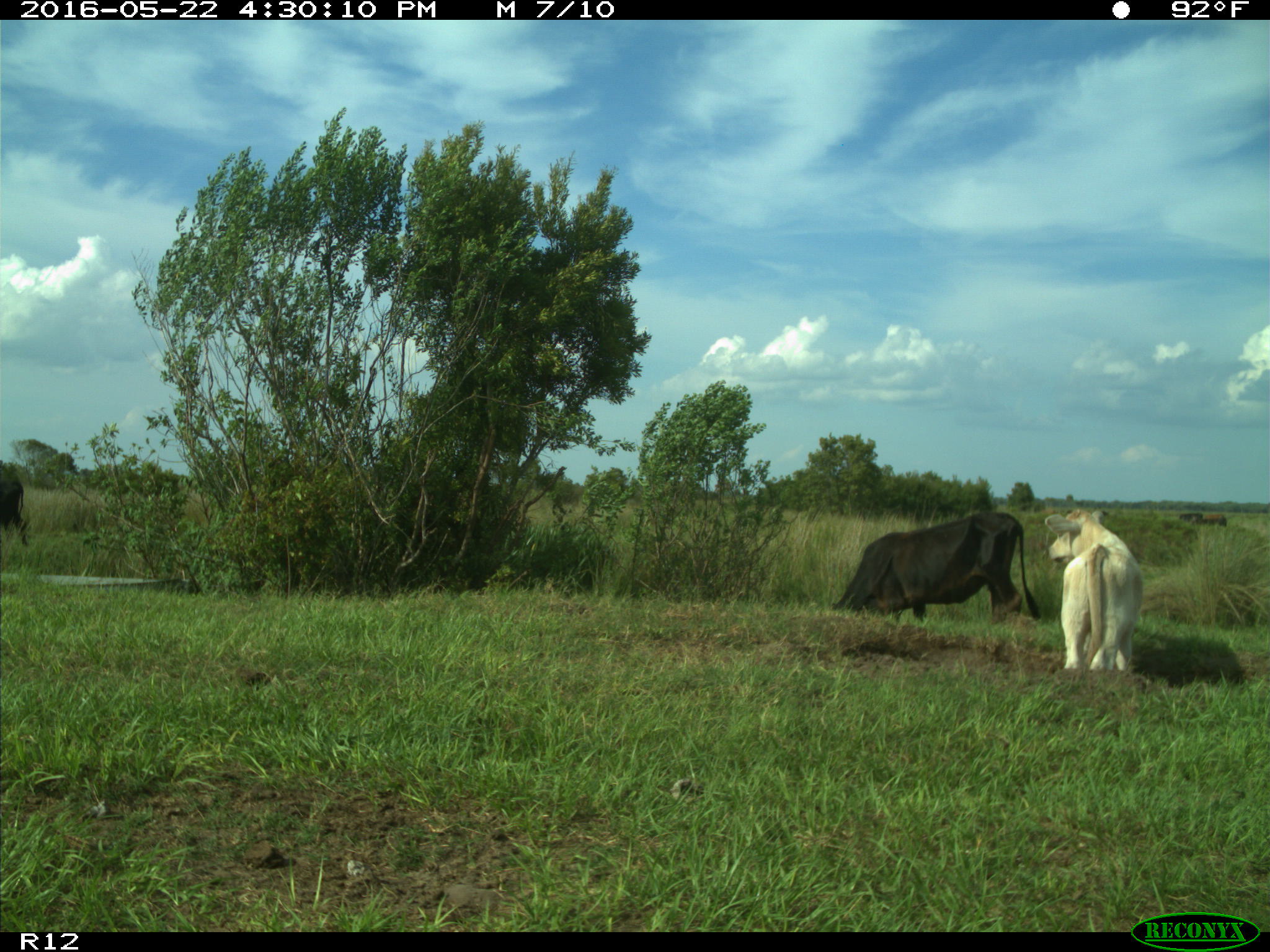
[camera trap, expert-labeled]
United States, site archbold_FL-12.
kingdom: Animalia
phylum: Chordata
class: Mammalia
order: Artiodactyla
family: Bovidae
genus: Bos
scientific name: Bos taurus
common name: domestic cow